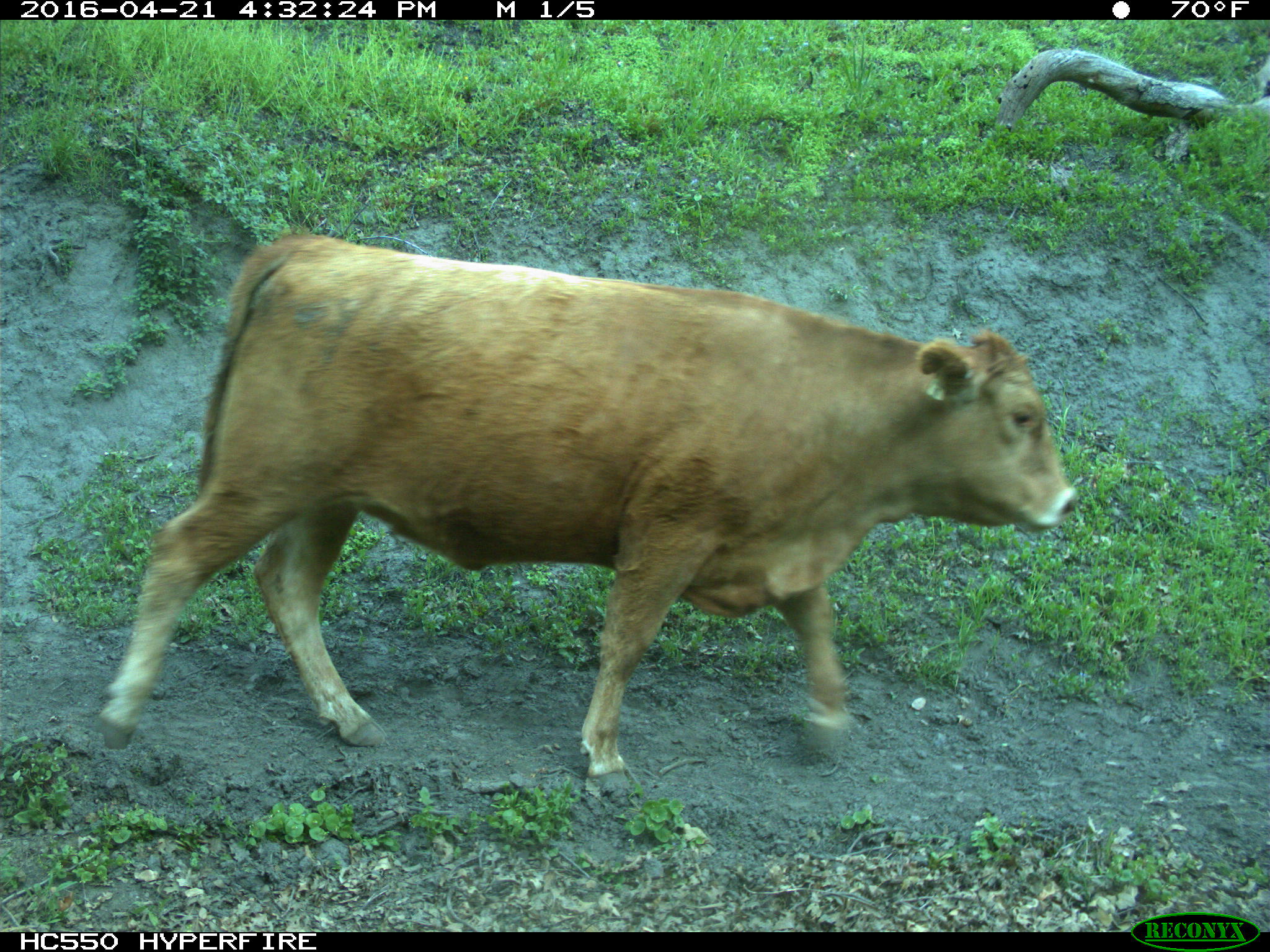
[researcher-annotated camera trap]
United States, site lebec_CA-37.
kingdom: Animalia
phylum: Chordata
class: Mammalia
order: Artiodactyla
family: Bovidae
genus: Bos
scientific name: Bos taurus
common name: domestic cow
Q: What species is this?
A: Bos taurus (domestic cow).